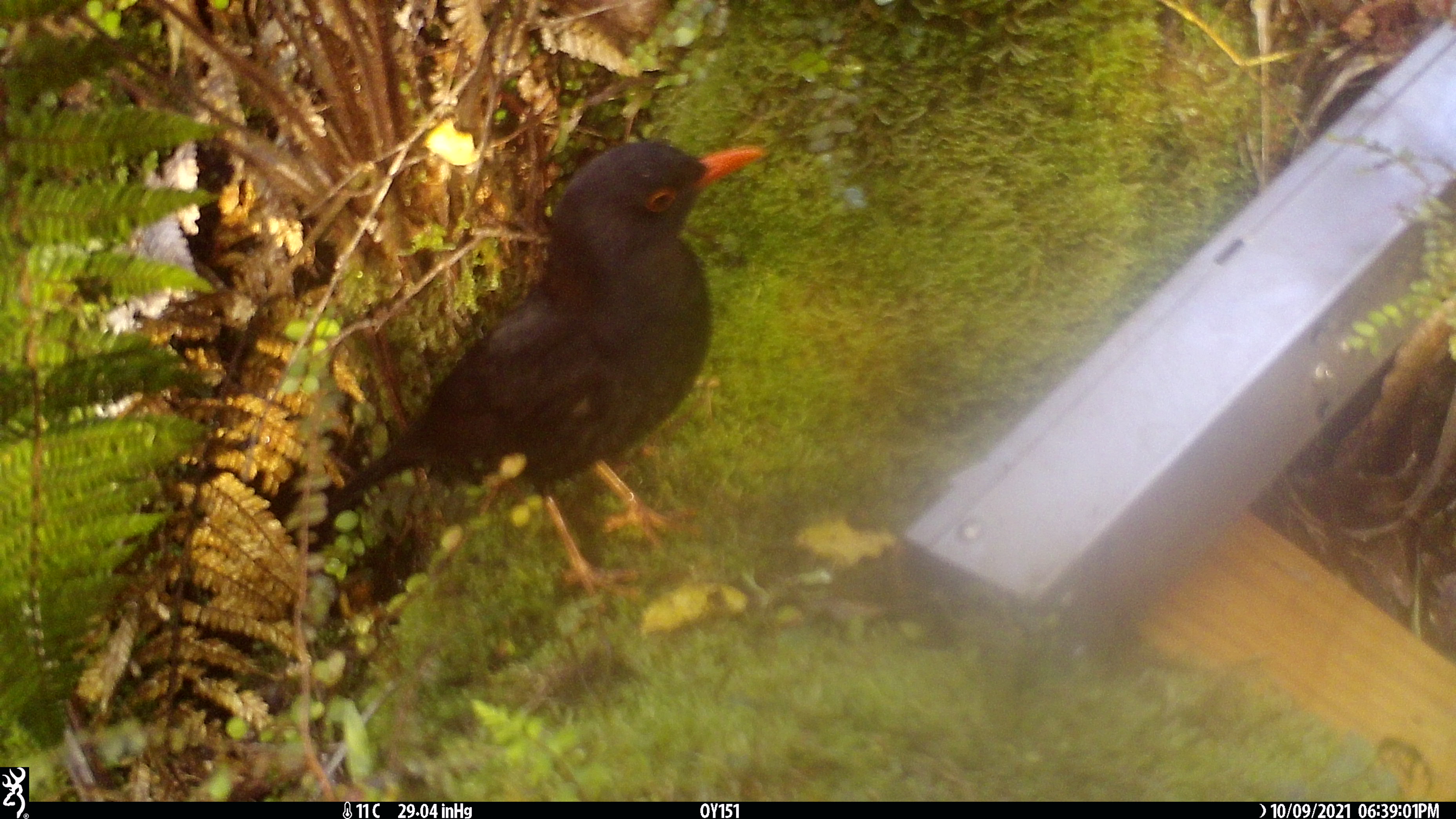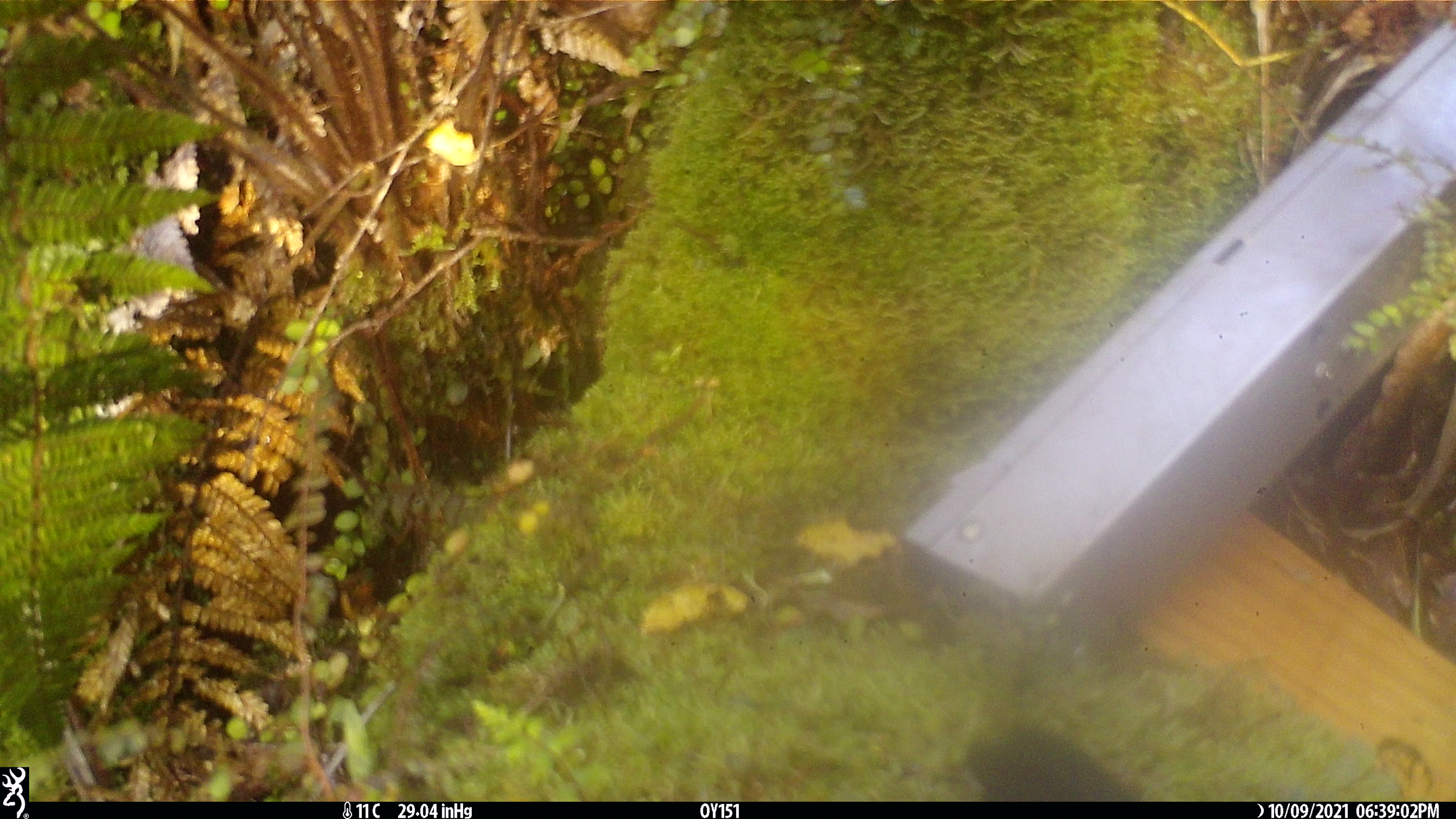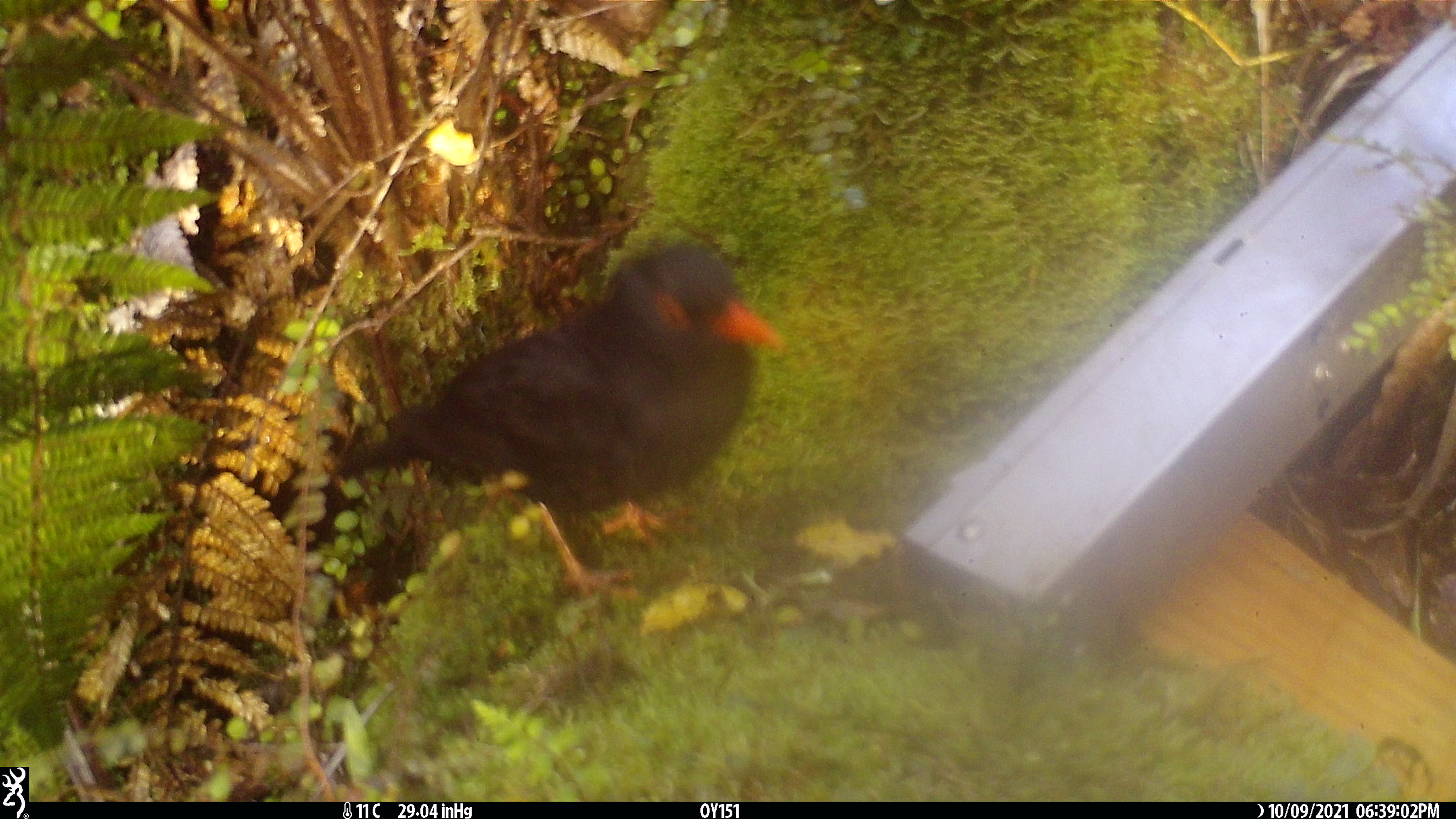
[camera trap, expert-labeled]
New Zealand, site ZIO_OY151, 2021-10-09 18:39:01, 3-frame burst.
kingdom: Animalia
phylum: Chordata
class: Mammalia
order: Carnivora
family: Mustelidae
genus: Mustela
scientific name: Mustela erminea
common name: stoat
Stoat (Mustela erminea).